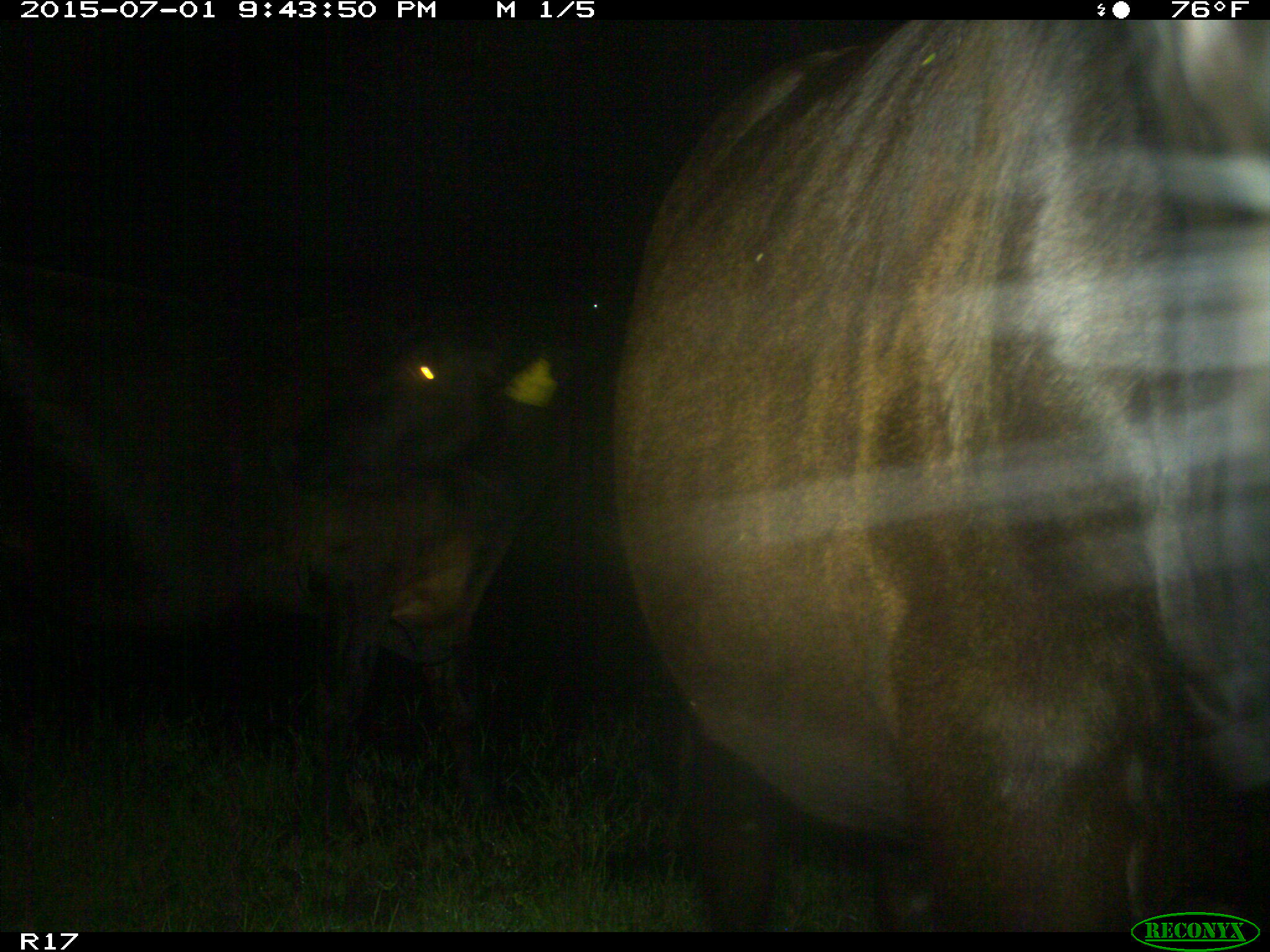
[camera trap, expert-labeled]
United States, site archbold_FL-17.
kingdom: Animalia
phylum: Chordata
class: Mammalia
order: Artiodactyla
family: Bovidae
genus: Bos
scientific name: Bos taurus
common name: domestic cow